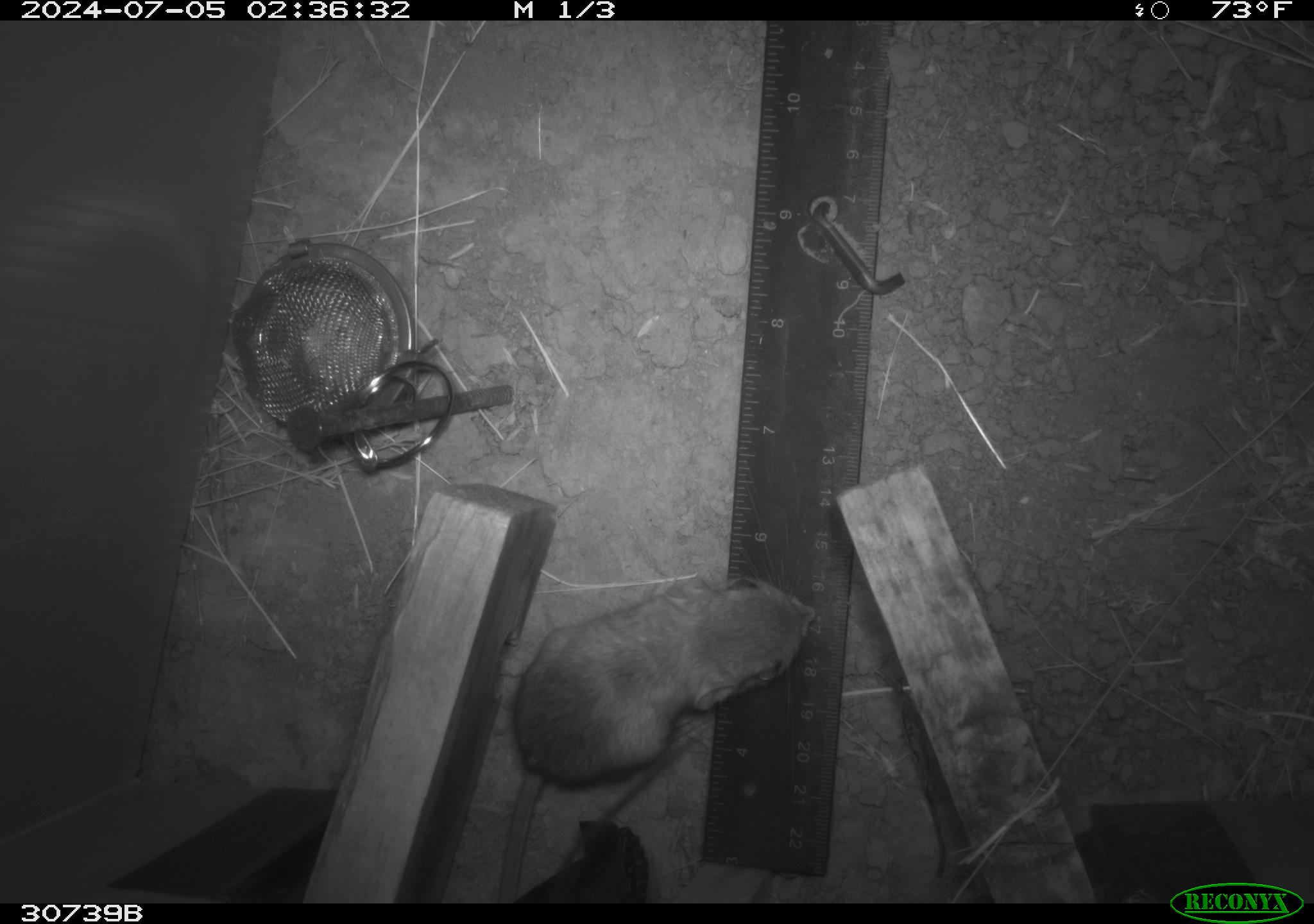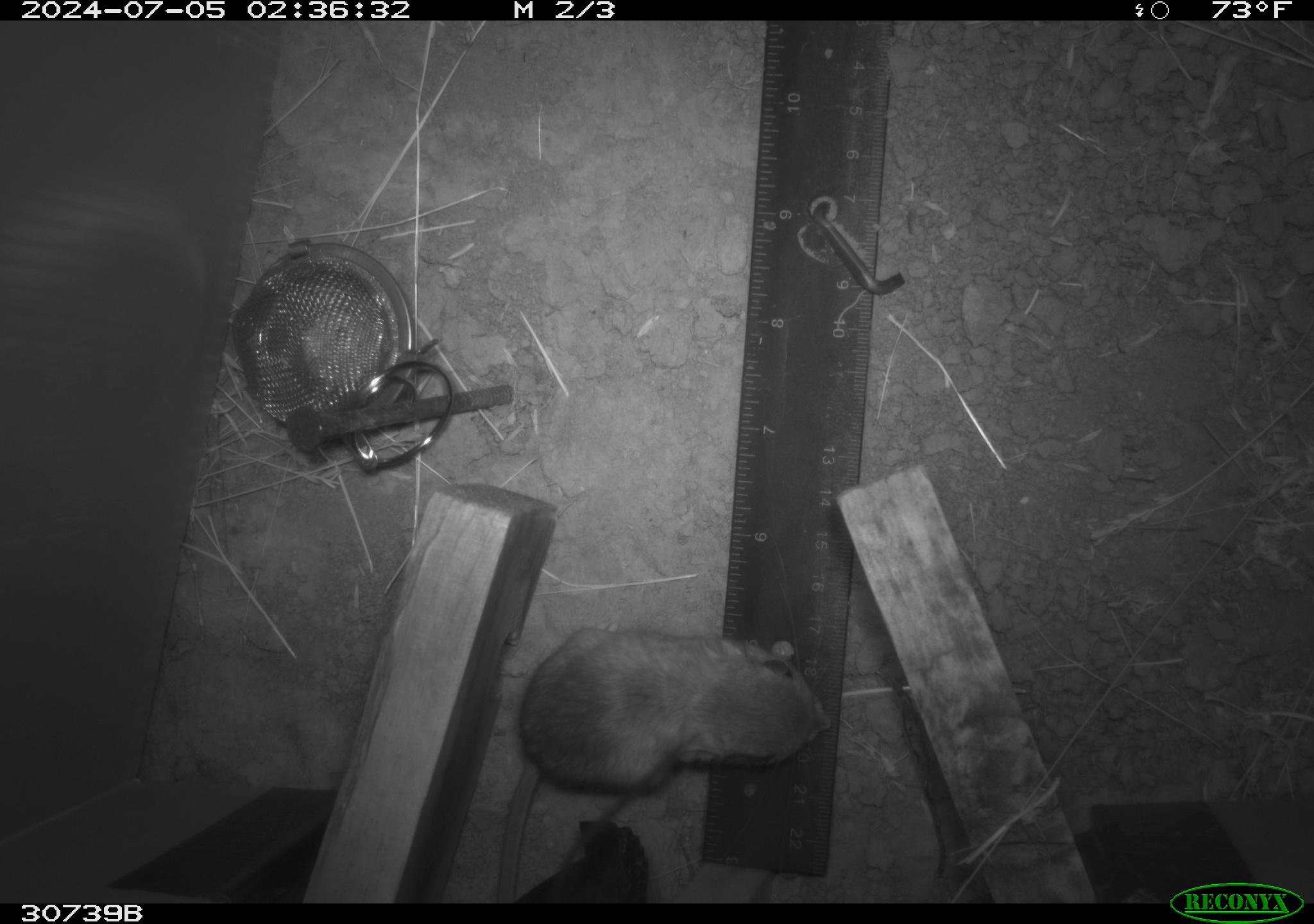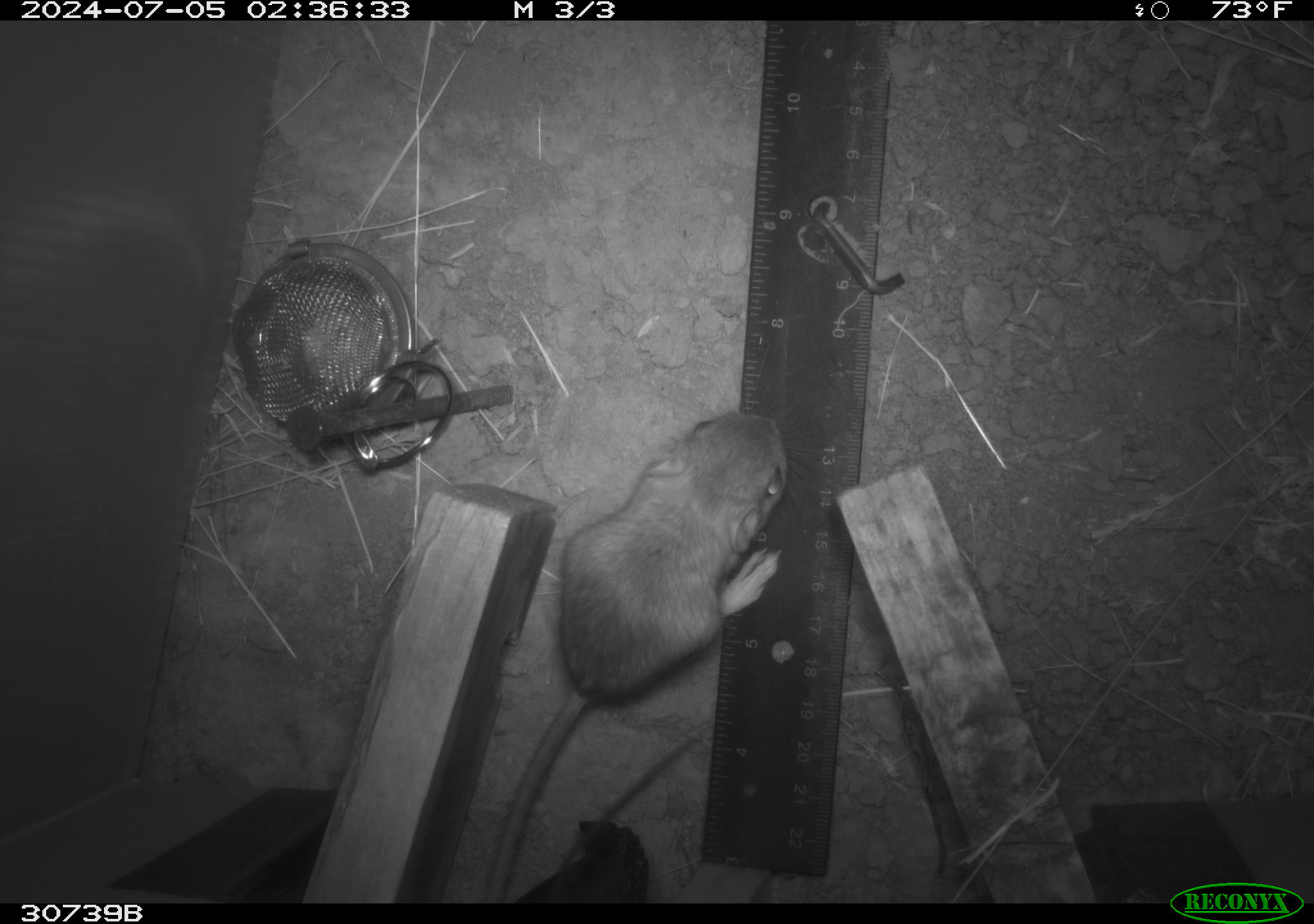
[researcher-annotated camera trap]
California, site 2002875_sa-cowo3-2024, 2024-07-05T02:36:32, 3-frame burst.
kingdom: Animalia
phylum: Chordata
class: Mammalia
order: Rodentia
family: Heteromyidae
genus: Dipodomys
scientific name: Dipodomys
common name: kangaroo rats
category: dipodomys species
Dipodomys species (kangaroo rats) (Dipodomys).